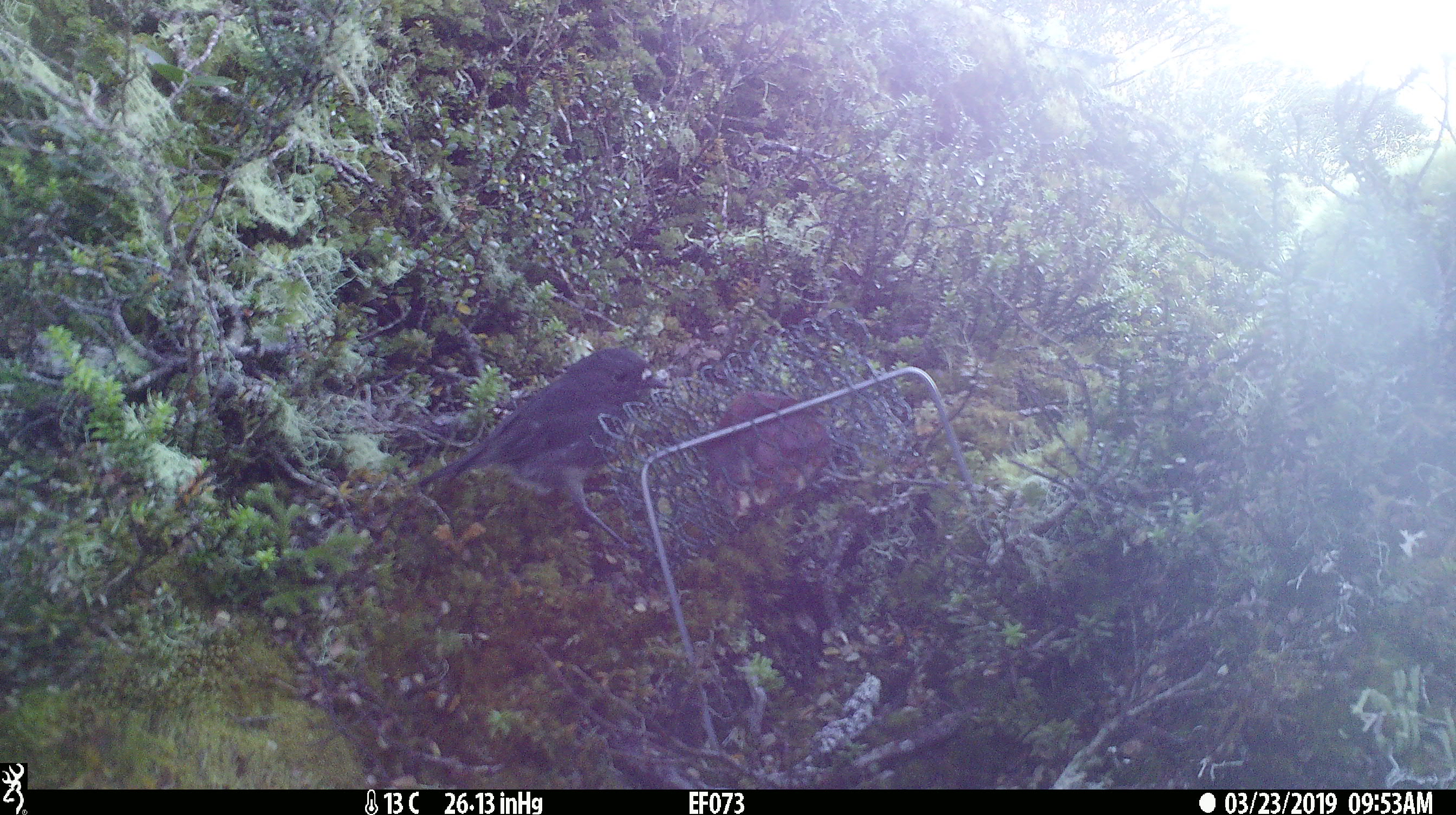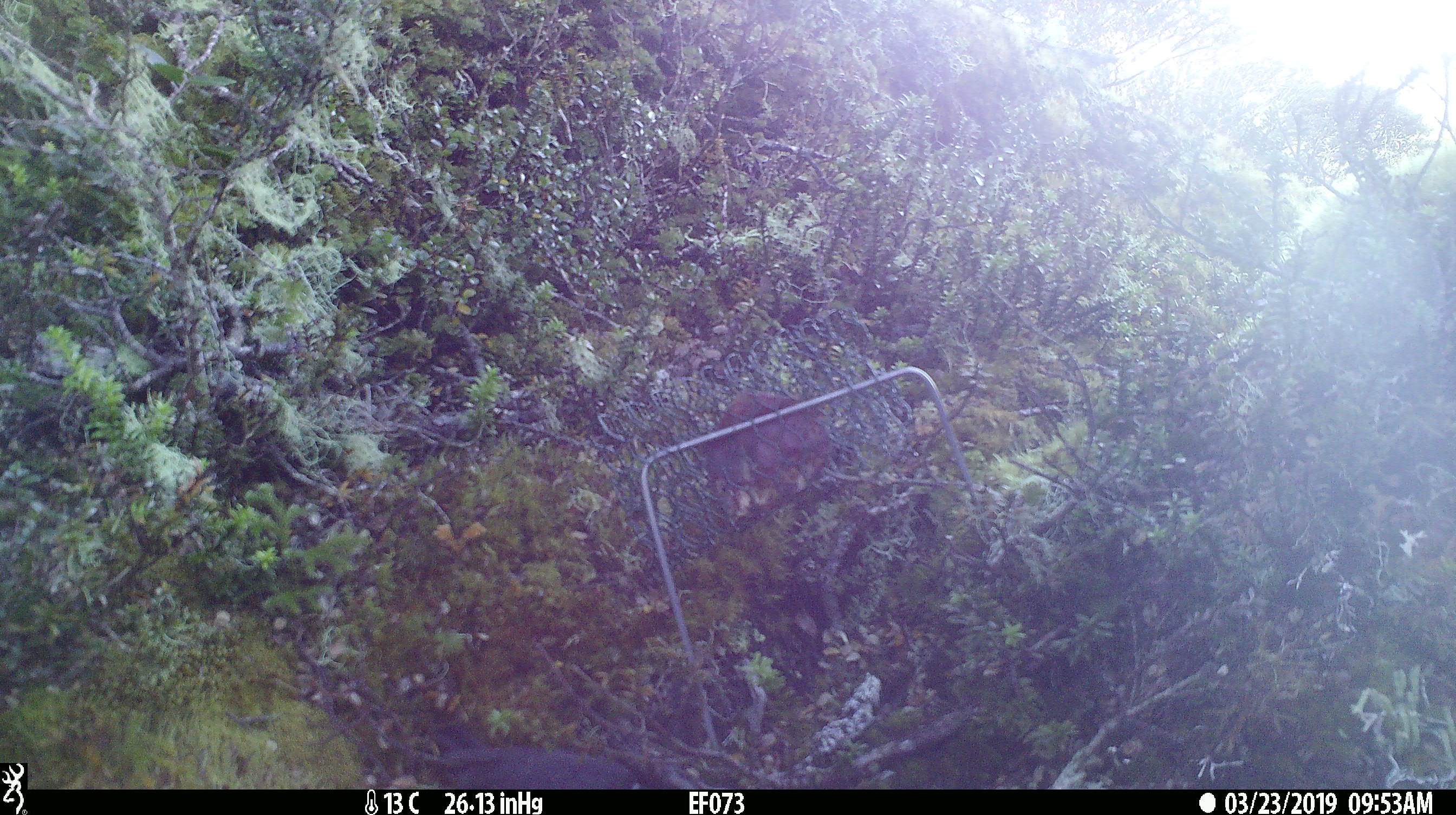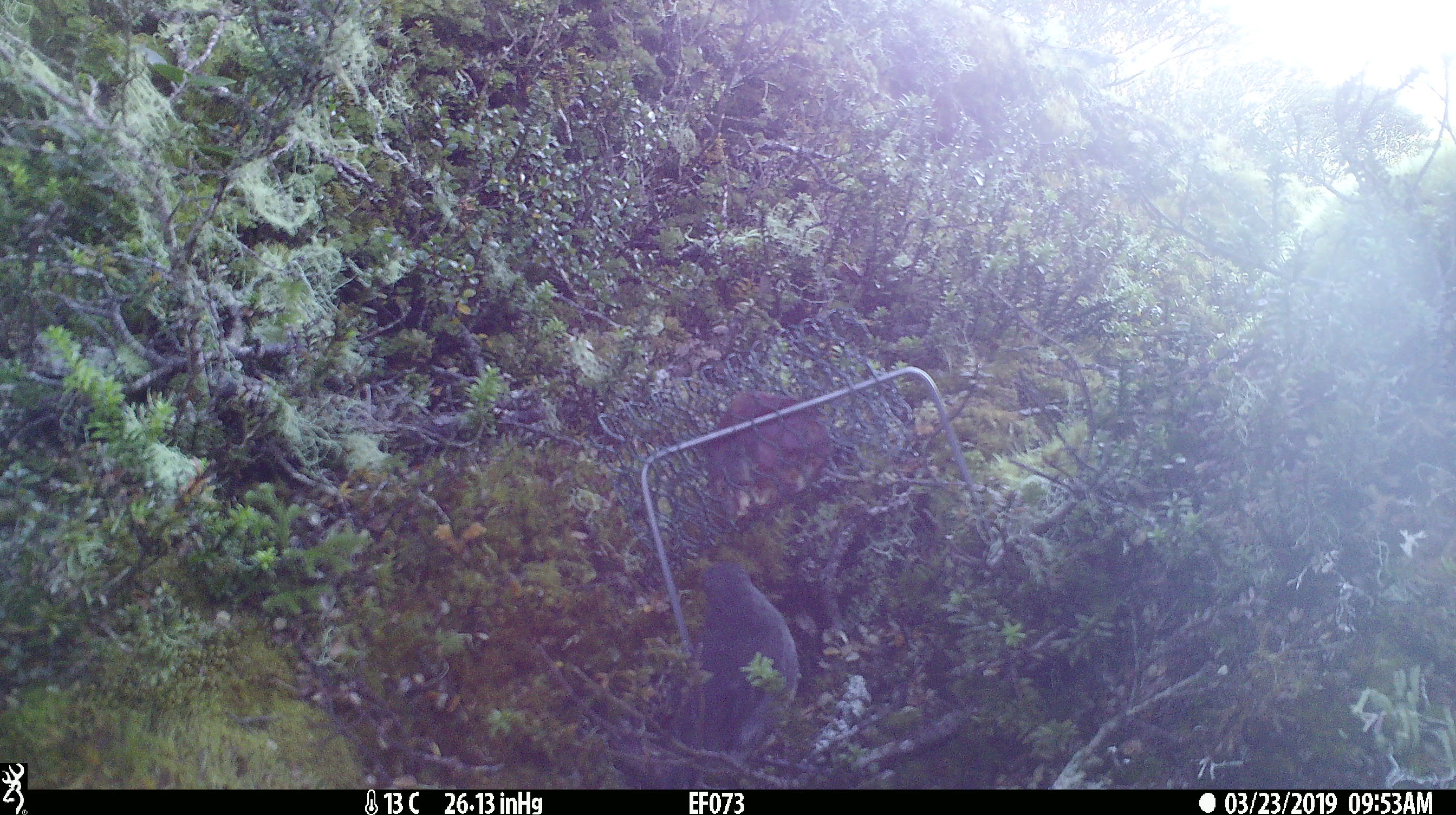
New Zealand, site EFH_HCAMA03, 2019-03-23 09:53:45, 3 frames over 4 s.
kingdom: Animalia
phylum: Chordata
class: Aves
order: Passeriformes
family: Petroicidae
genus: Petroica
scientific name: Petroica australis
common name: new zealand robin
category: robin